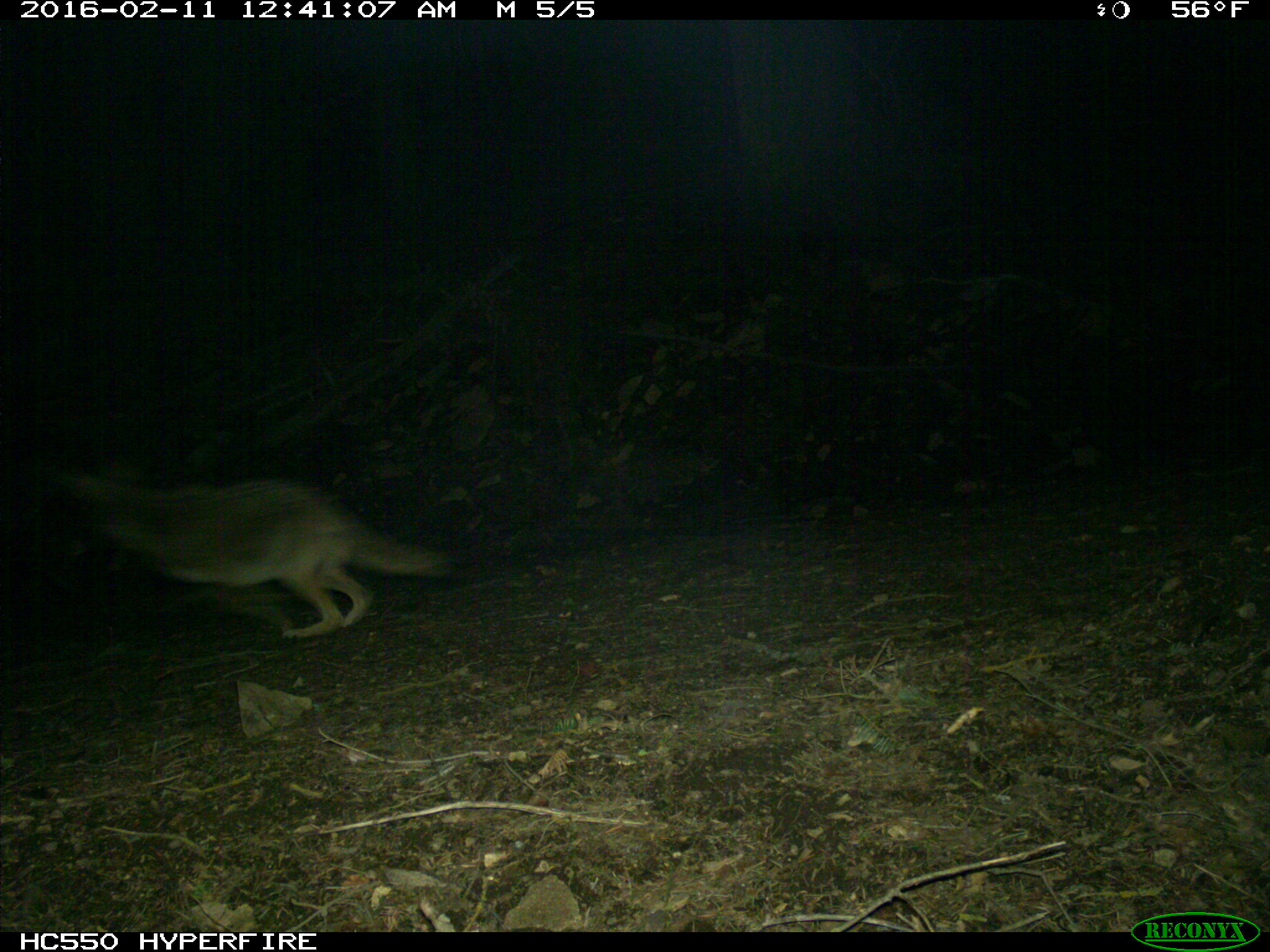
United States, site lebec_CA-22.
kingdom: Animalia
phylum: Chordata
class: Mammalia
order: Carnivora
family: Canidae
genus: Canis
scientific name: Canis latrans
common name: coyote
Canis latrans (coyote).